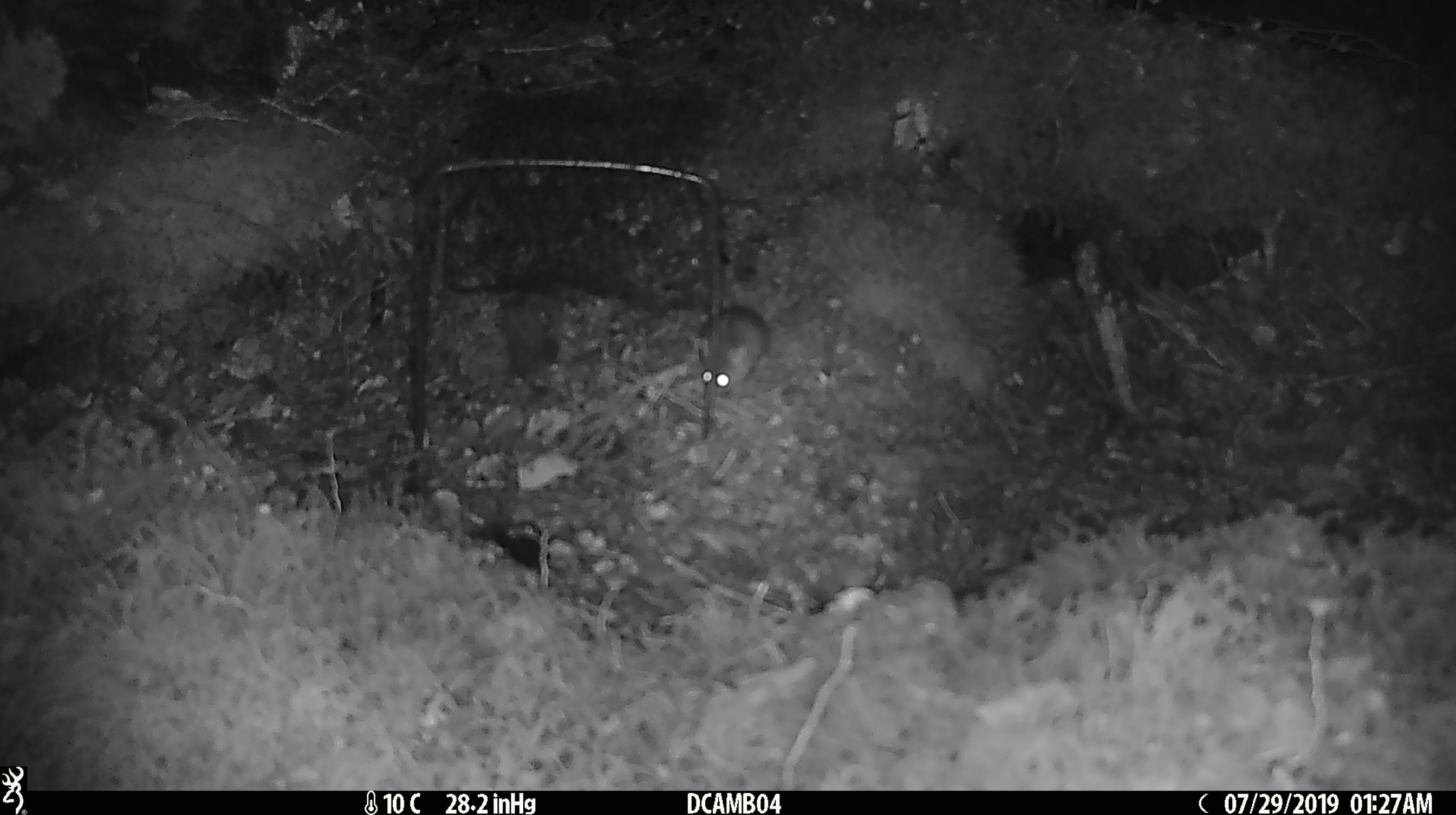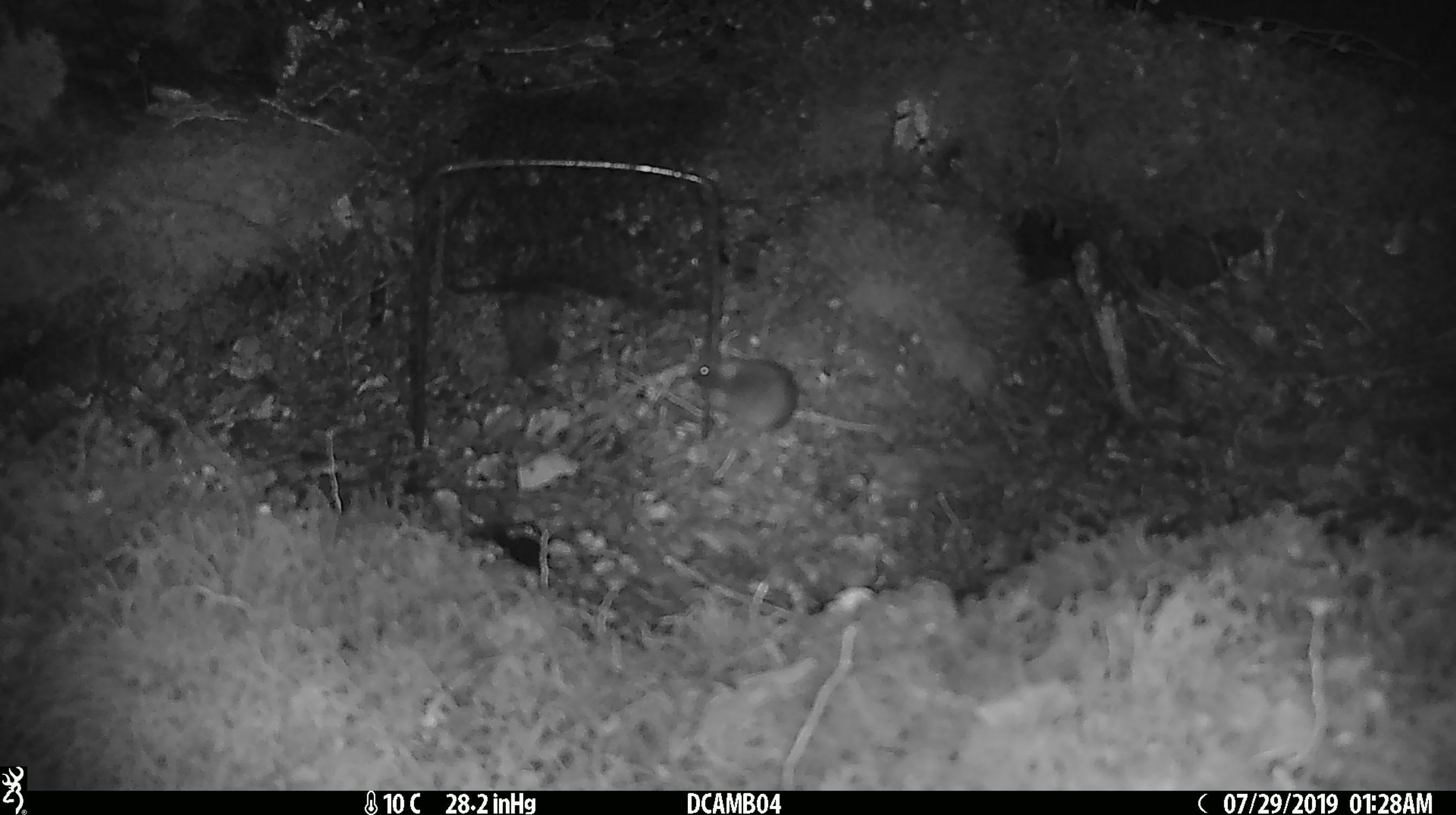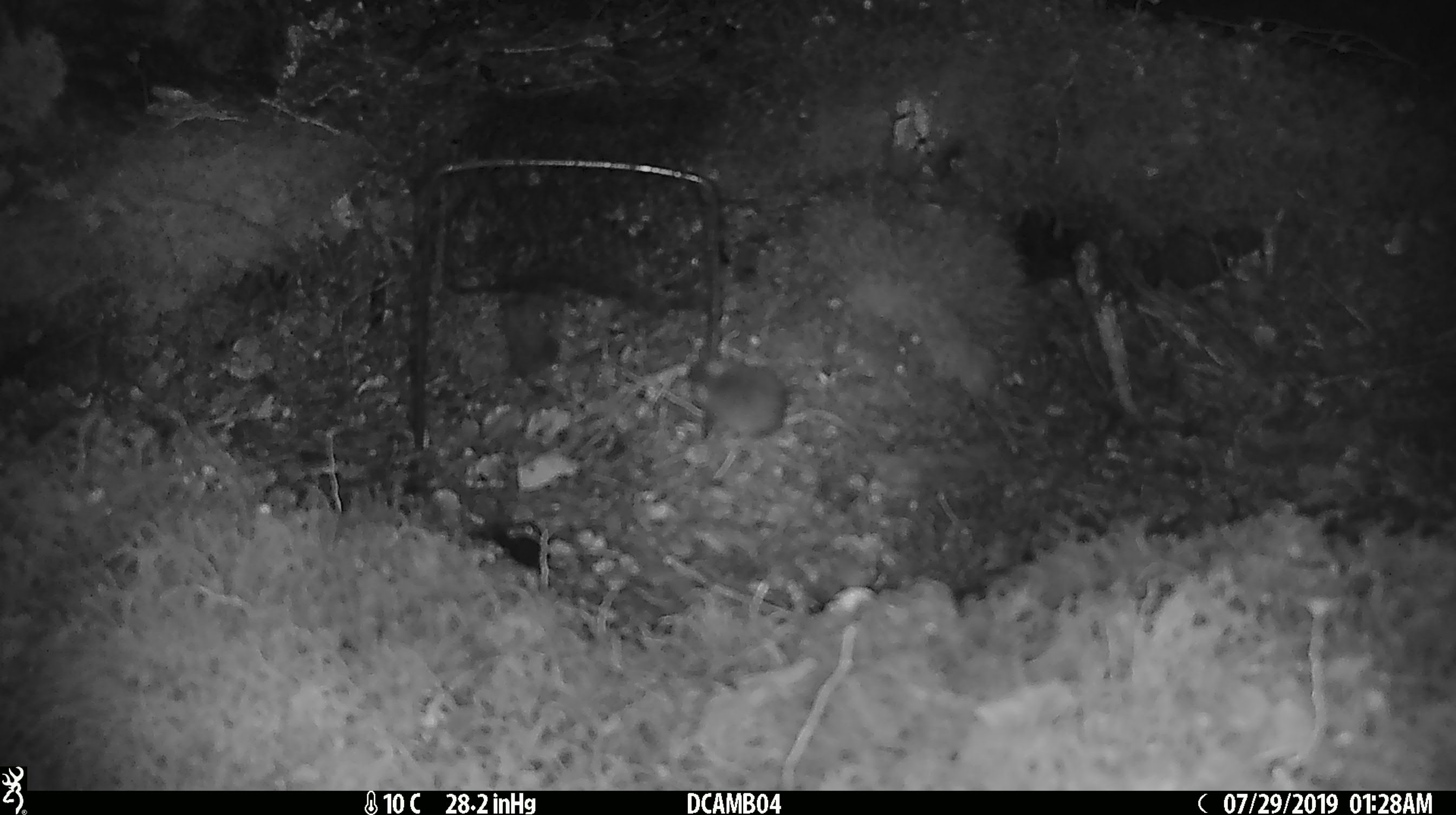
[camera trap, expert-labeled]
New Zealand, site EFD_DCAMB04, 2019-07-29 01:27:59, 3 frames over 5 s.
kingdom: Animalia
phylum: Chordata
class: Mammalia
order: Rodentia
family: Muridae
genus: Mus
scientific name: Mus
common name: mouse